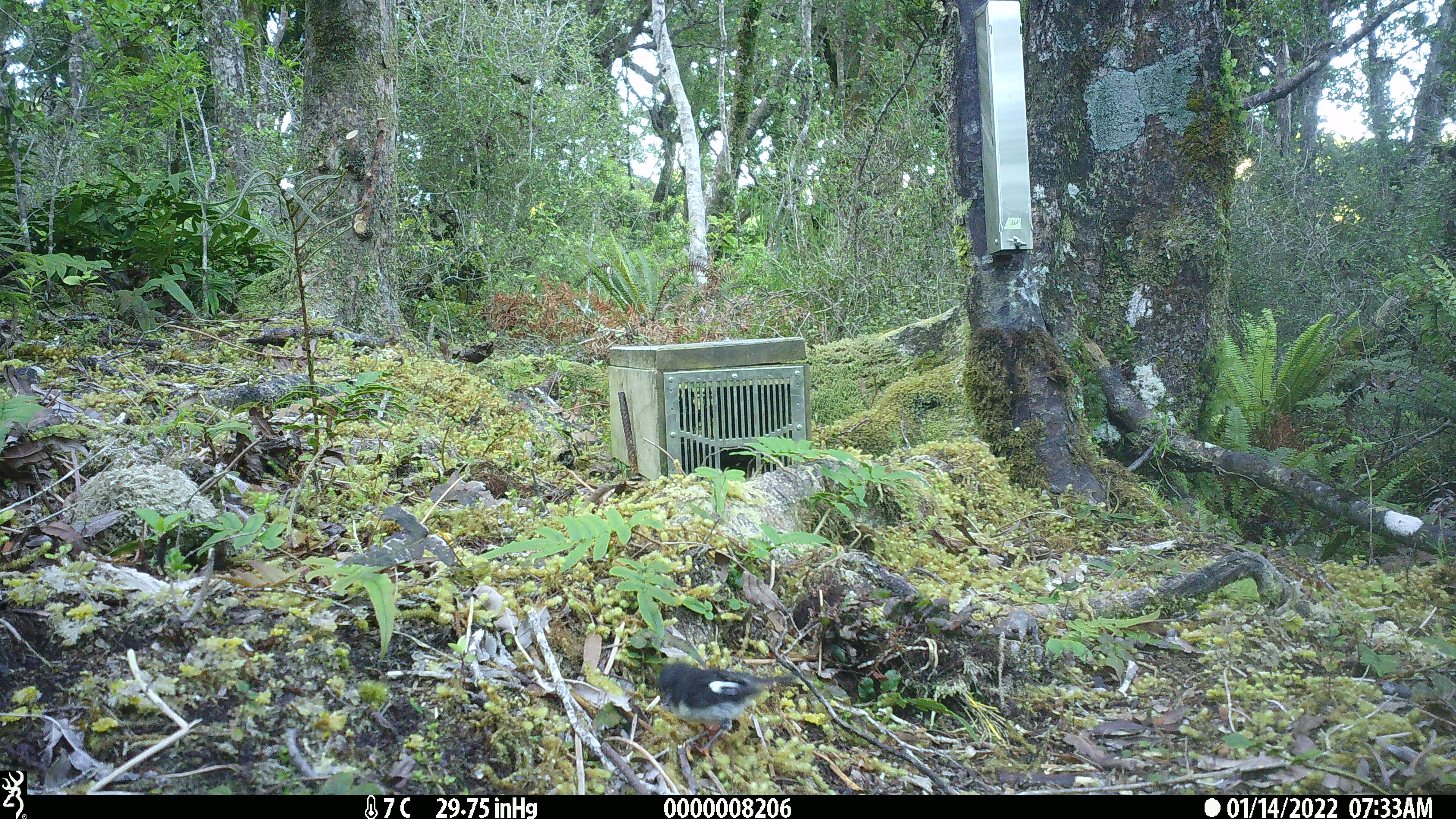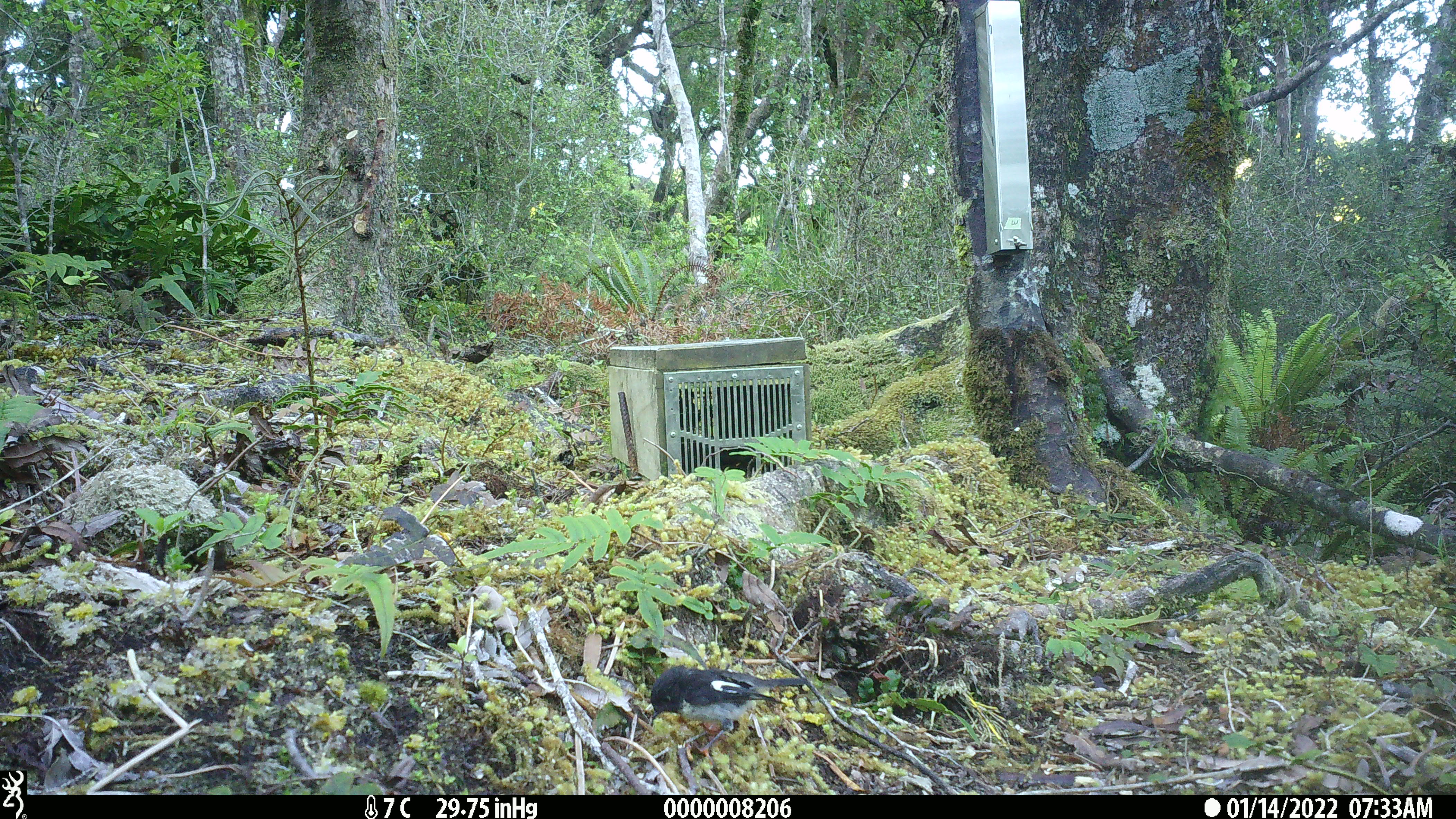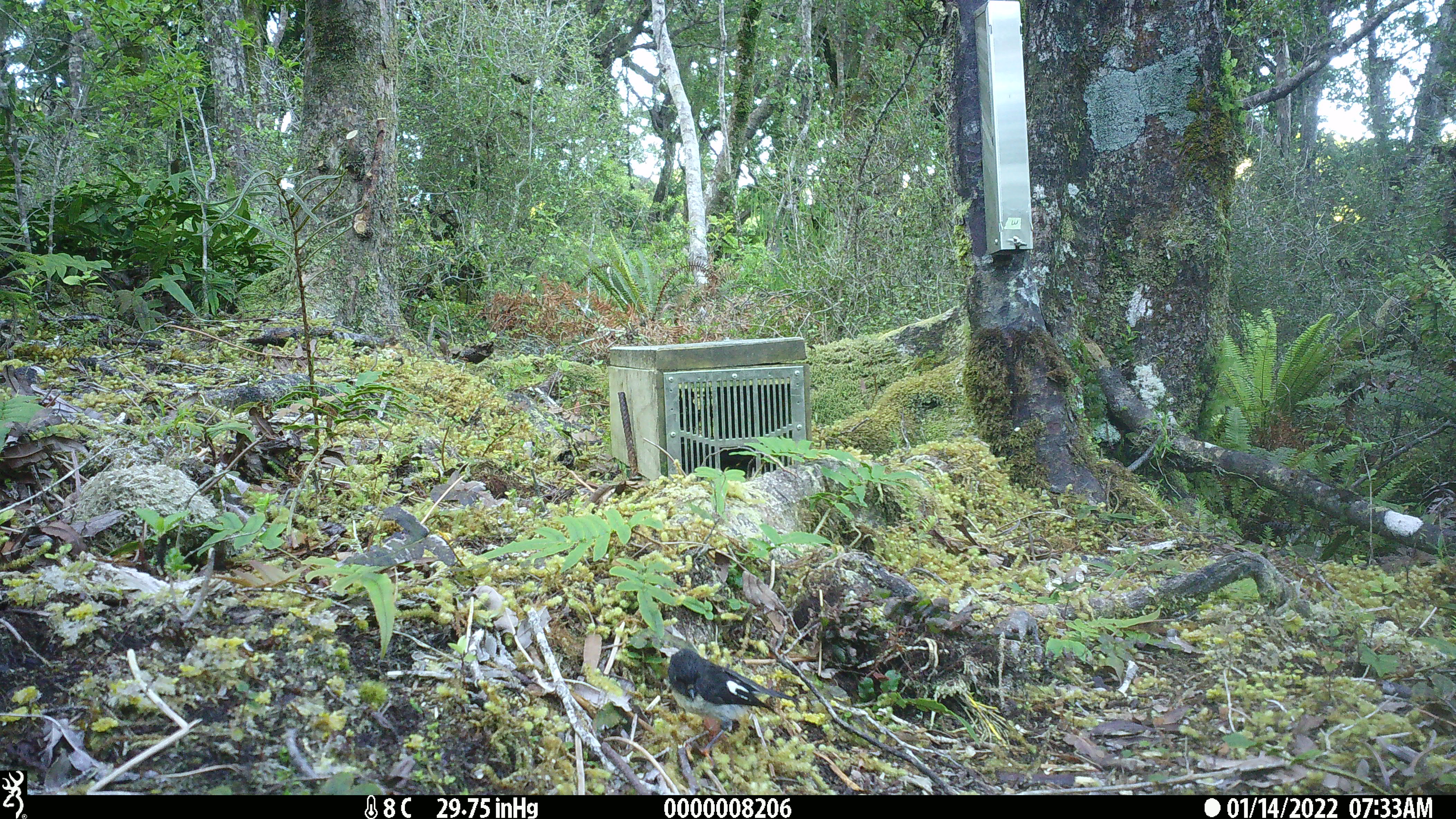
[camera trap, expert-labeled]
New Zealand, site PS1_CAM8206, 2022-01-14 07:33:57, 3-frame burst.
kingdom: Animalia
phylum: Chordata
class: Aves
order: Passeriformes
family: Petroicidae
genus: Petroica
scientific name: Petroica macrocephala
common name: tomtit